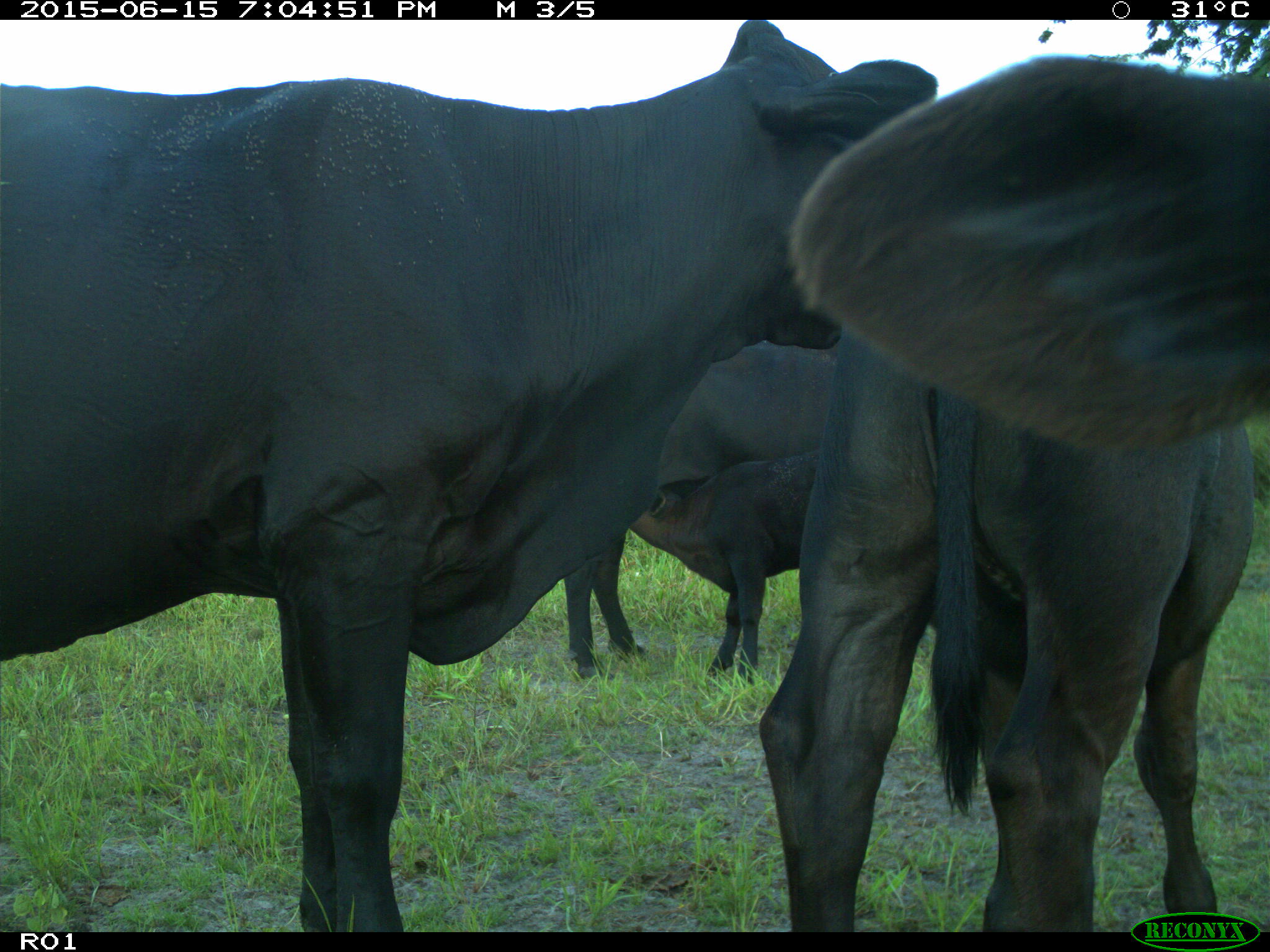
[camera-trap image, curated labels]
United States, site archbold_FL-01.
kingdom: Animalia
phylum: Chordata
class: Mammalia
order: Artiodactyla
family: Bovidae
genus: Bos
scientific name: Bos taurus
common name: domestic cow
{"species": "Bos taurus (domestic cow)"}